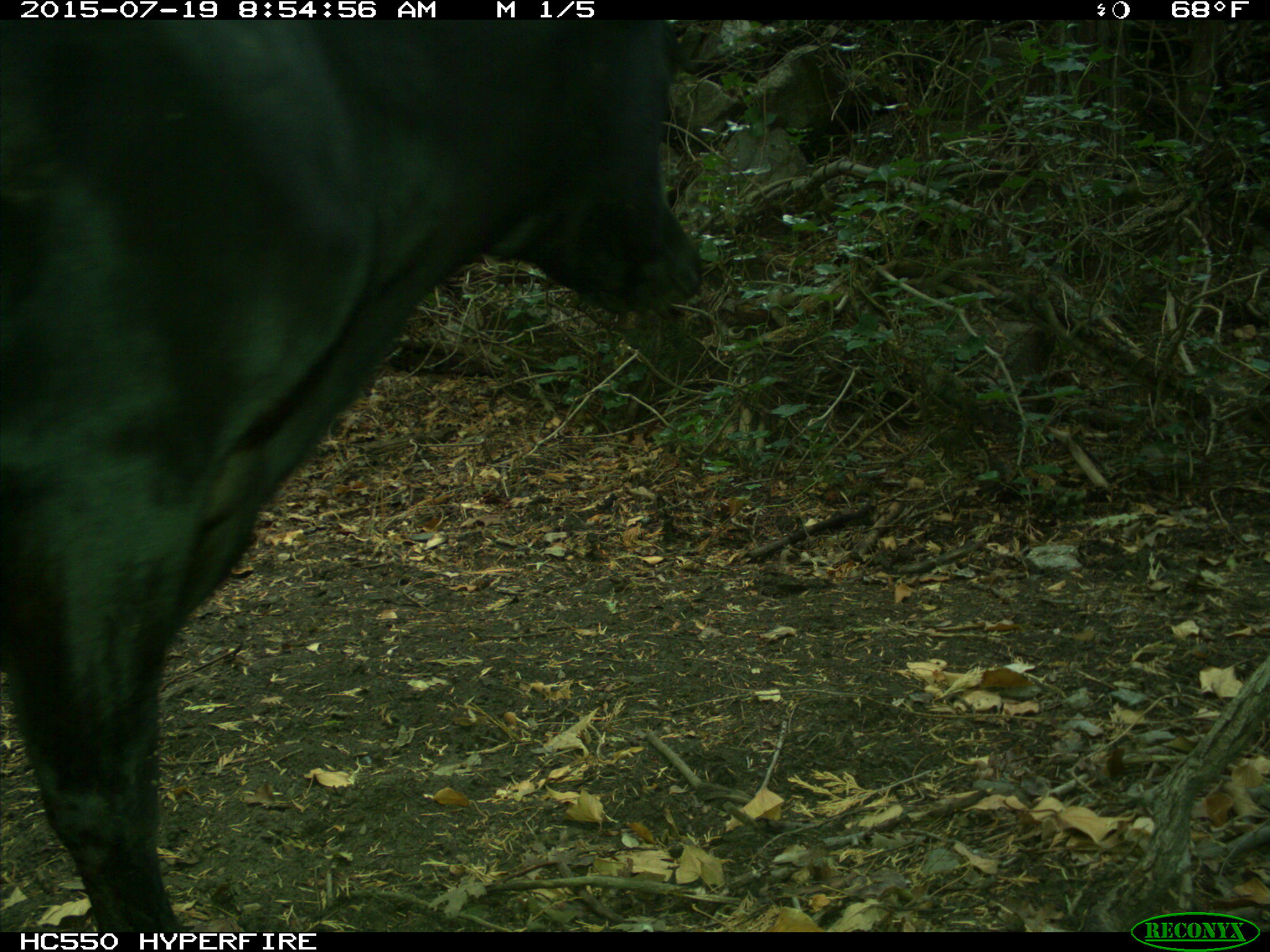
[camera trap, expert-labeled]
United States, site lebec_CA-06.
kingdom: Animalia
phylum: Chordata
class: Mammalia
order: Artiodactyla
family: Bovidae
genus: Bos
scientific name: Bos taurus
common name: domestic cow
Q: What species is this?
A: Bos taurus (domestic cow).